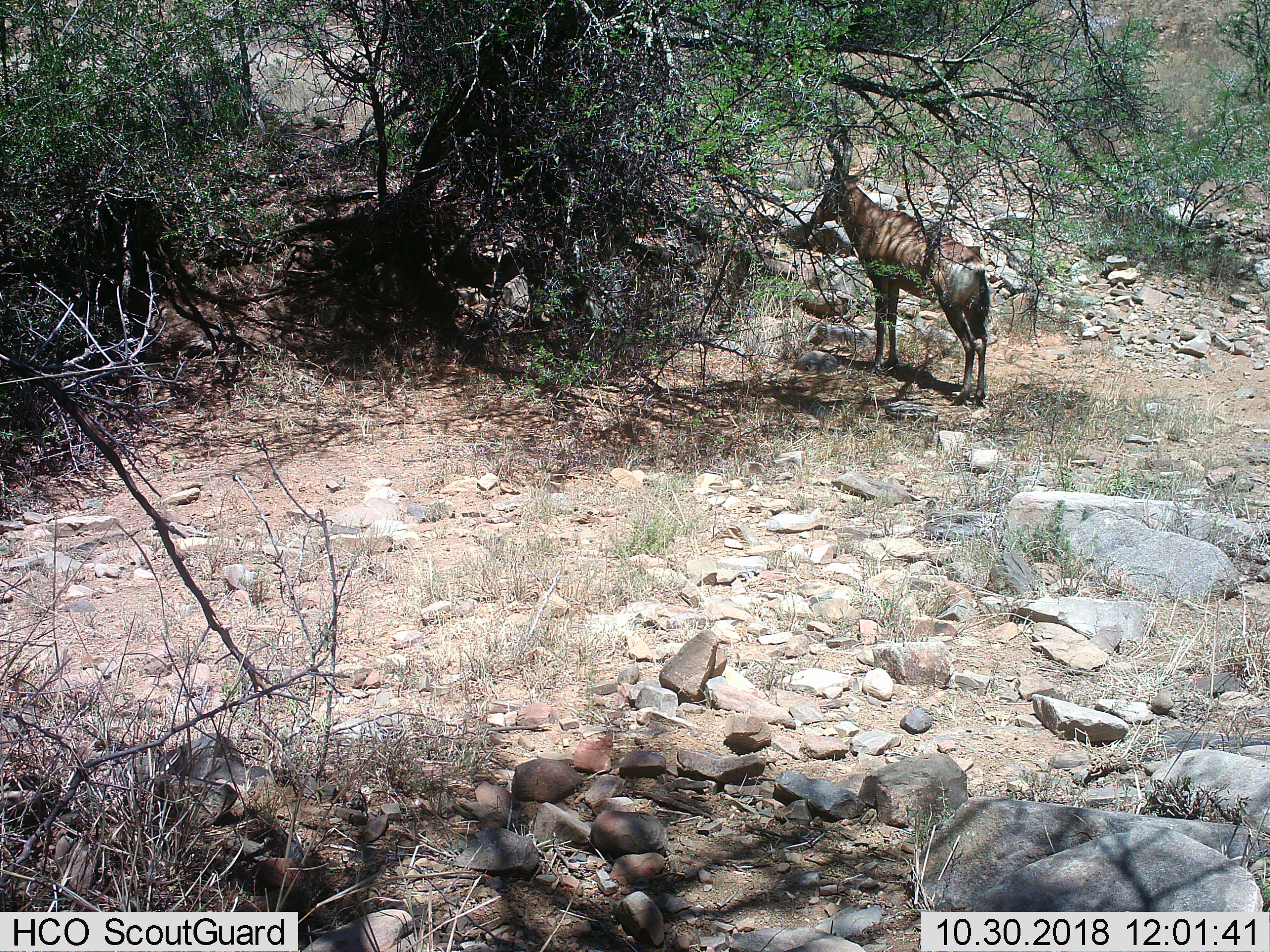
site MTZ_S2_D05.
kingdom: Animalia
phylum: Chordata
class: Mammalia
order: Artiodactyla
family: Bovidae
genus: Alcelaphus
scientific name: Alcelaphus buselaphus caama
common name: red hartebeest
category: hartebeestred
Hartebeestred (red hartebeest) (Alcelaphus buselaphus caama), count 1. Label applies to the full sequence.